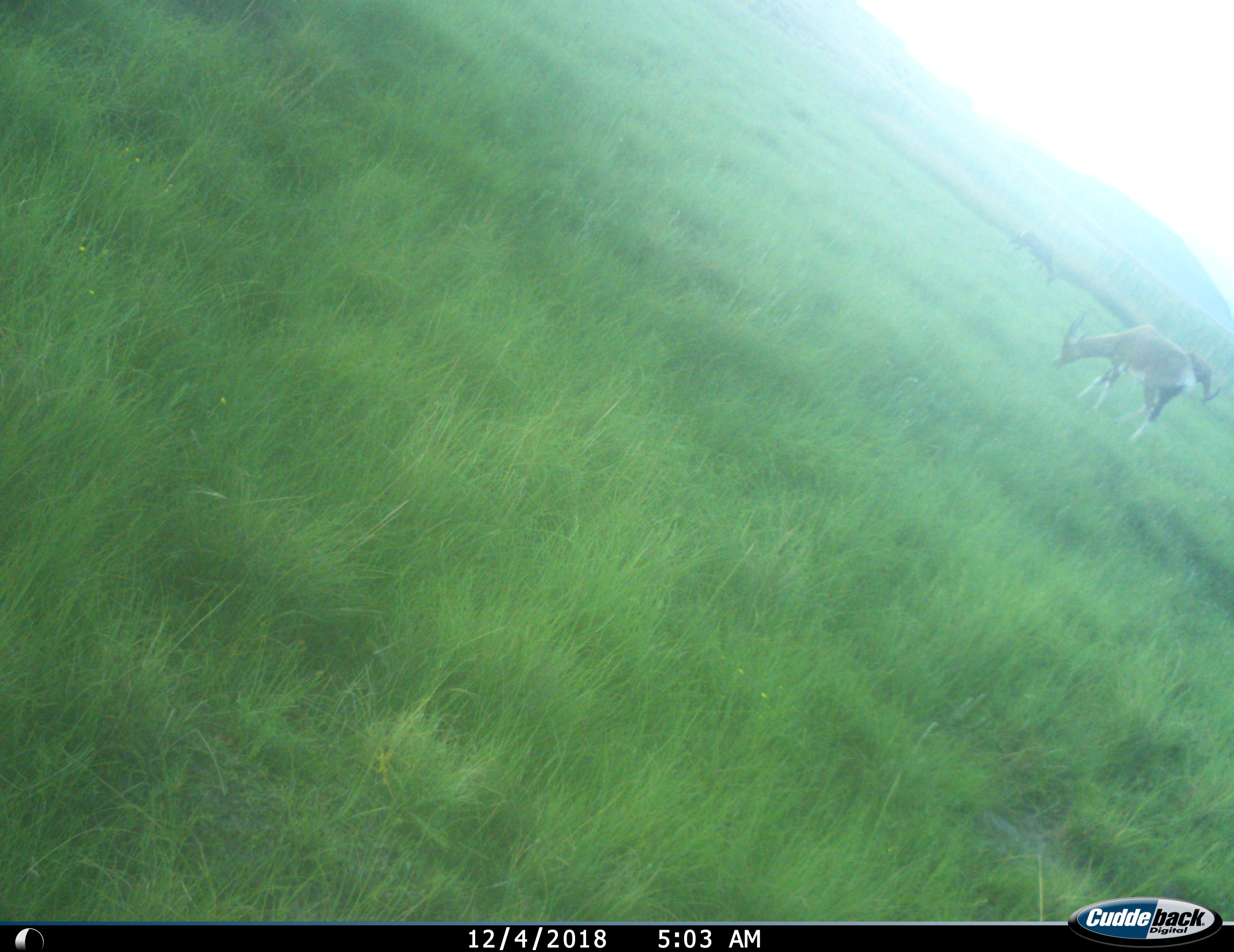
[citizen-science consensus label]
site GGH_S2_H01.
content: unidentified animal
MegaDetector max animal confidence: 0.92